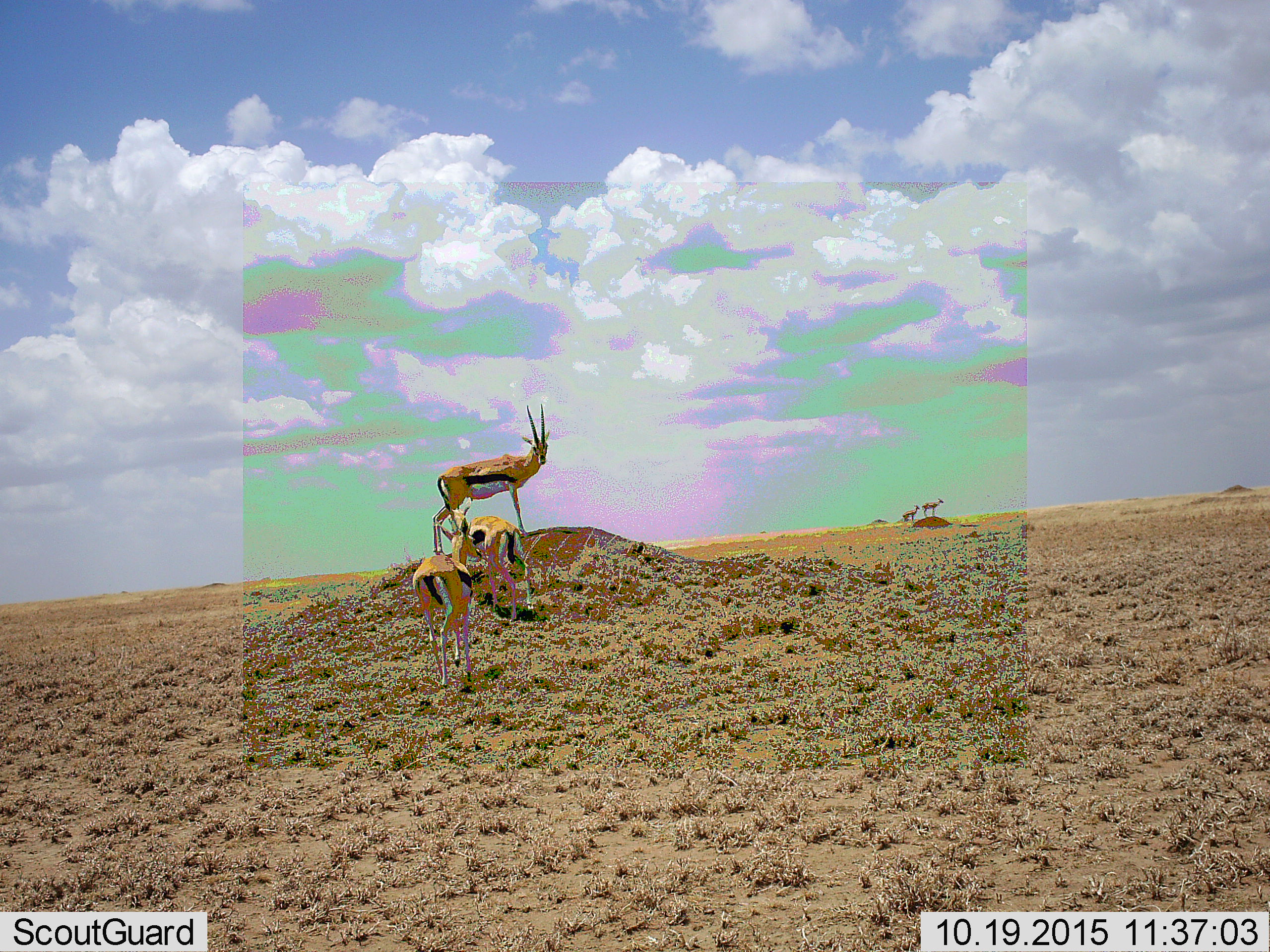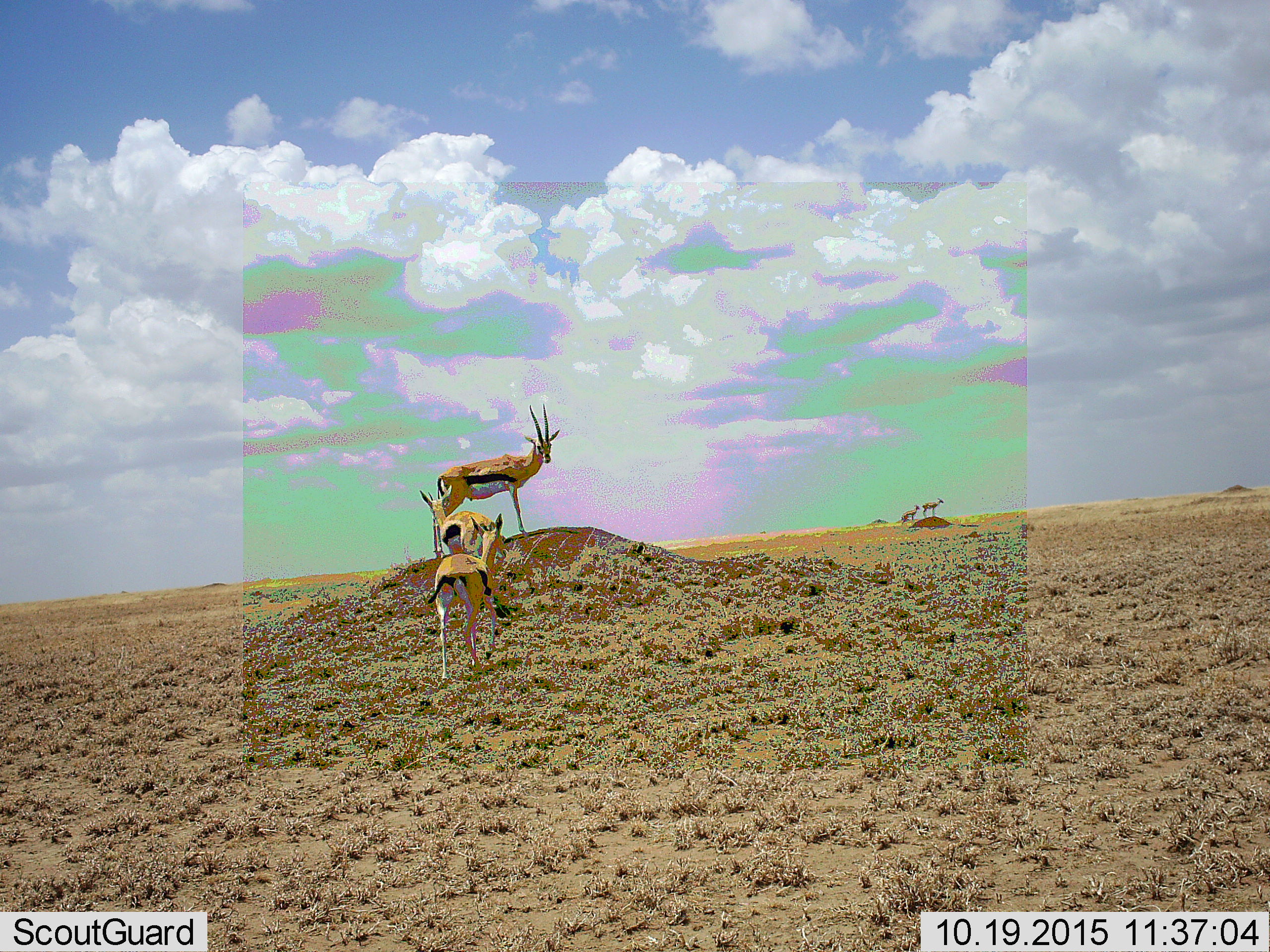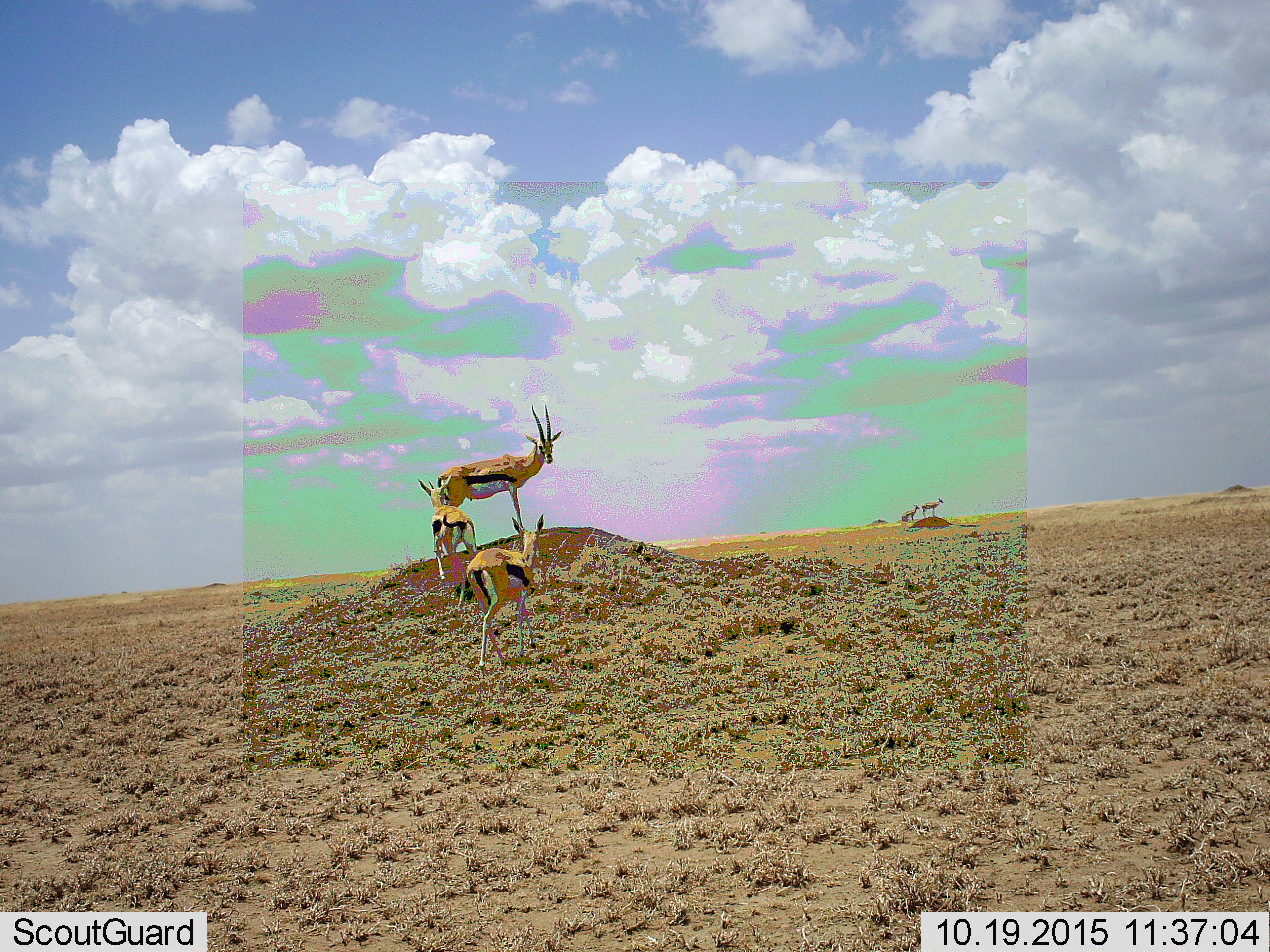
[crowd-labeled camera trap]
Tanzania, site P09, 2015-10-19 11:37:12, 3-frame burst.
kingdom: Animalia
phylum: Chordata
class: Mammalia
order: Artiodactyla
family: Bovidae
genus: Eudorcas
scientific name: Eudorcas thomsonii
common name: thomson's gazelle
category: gazellethomsons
Gazellethomsons (thomson's gazelle) (Eudorcas thomsonii), count 4. Behavior (volunteer vote fractions): standing 89%, resting 0%, moving 56%, interacting 22%. Young present (vote fraction): 0%. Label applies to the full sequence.